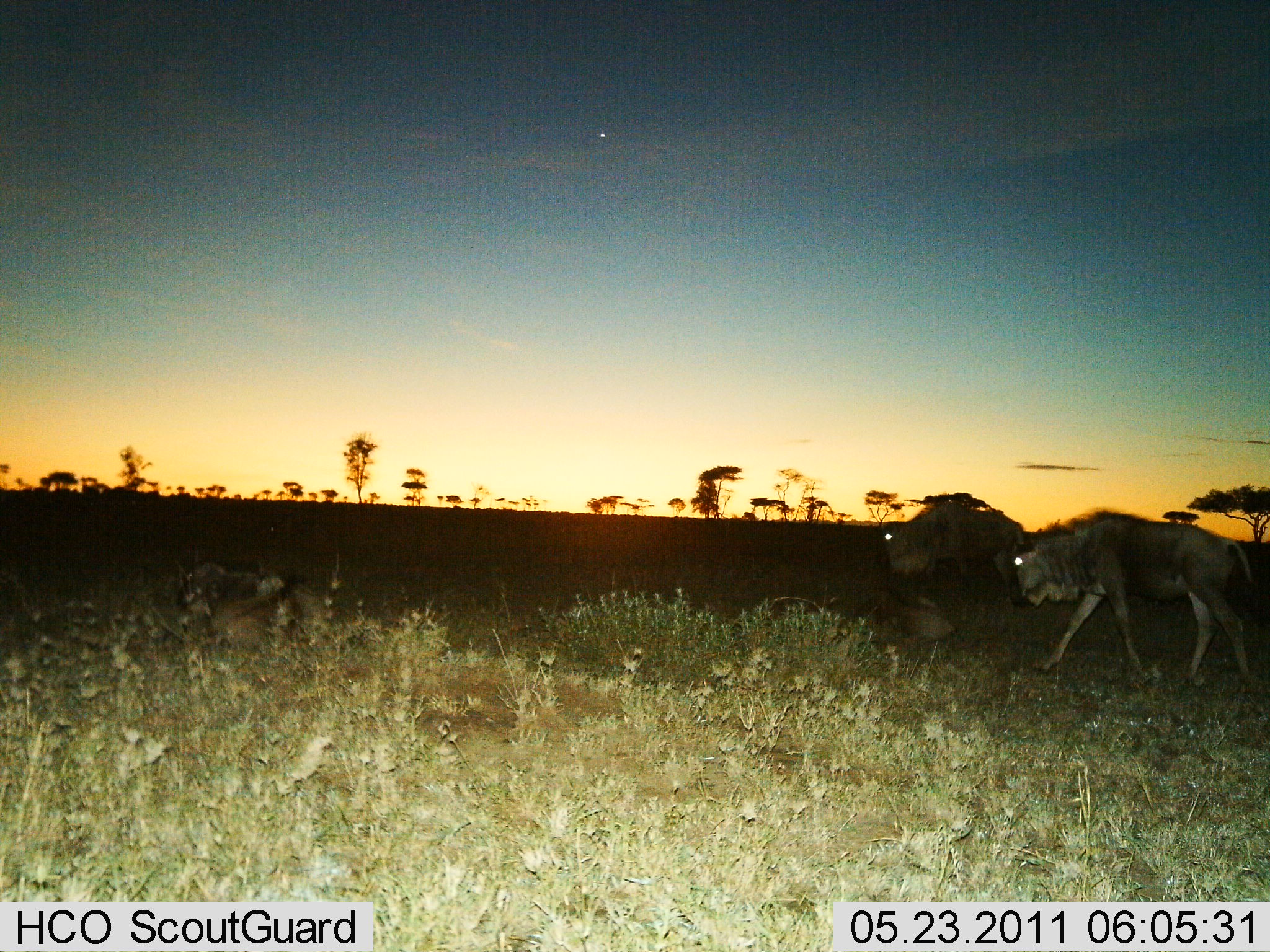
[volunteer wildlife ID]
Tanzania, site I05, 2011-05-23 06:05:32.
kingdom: Animalia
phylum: Chordata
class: Mammalia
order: Artiodactyla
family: Bovidae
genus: Connochaetes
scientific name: Connochaetes taurinus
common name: blue wildebeest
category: wildebeest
Wildebeest (blue wildebeest) (Connochaetes taurinus), count 3. Behavior (volunteer vote fractions): standing 30%, resting 60%, moving 70%, interacting 0%. Young present (vote fraction): 10%. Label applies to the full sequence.